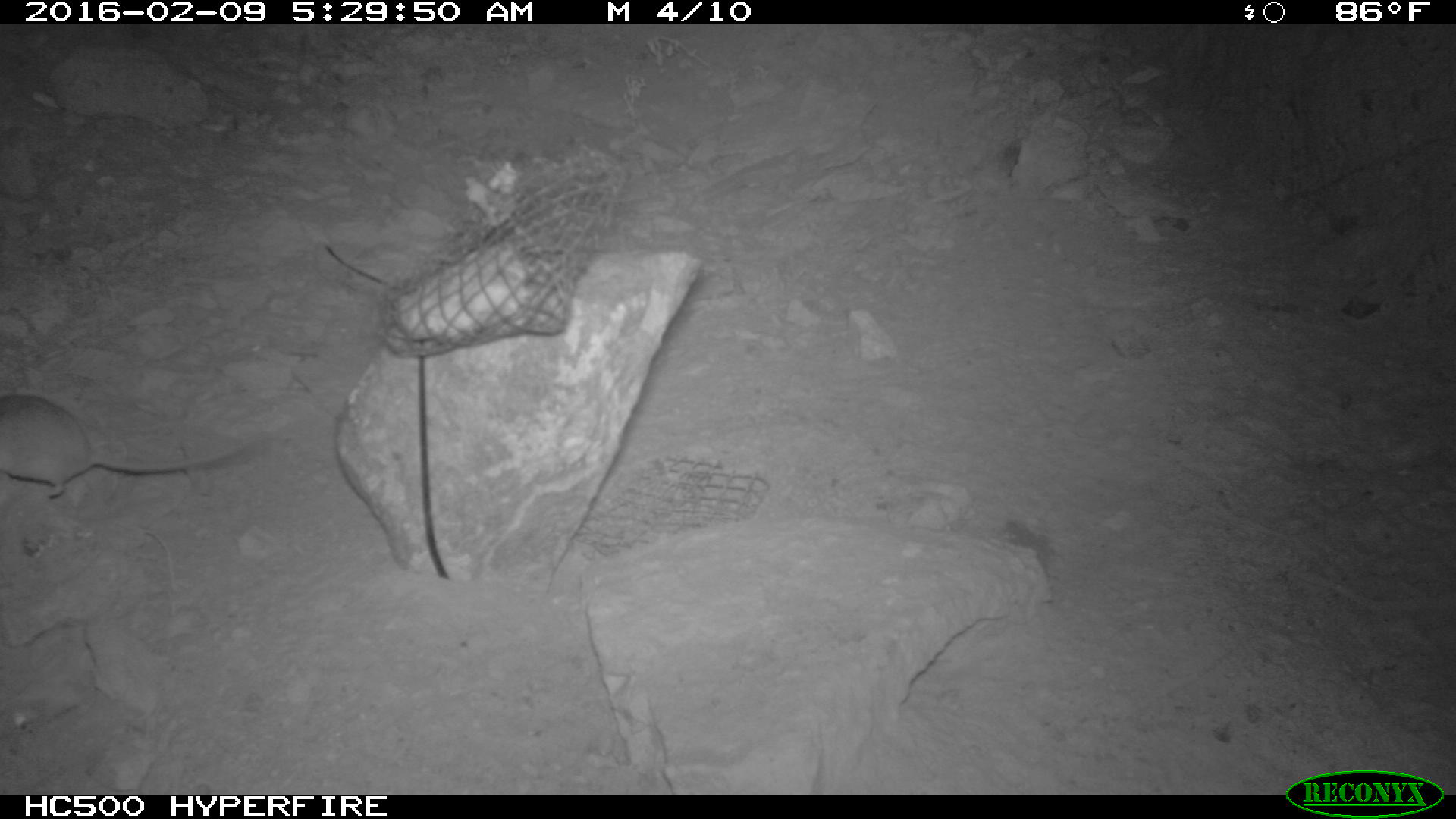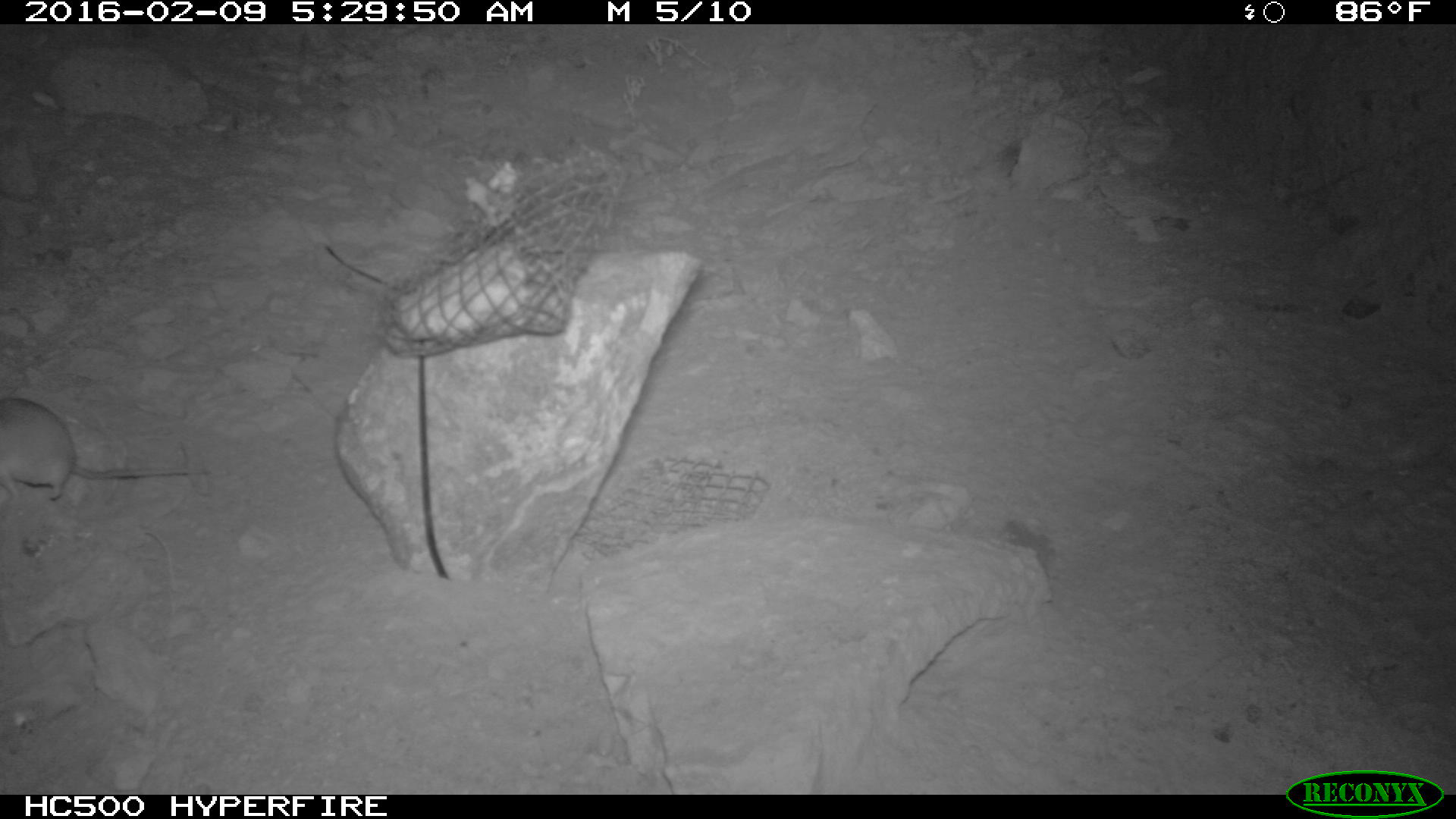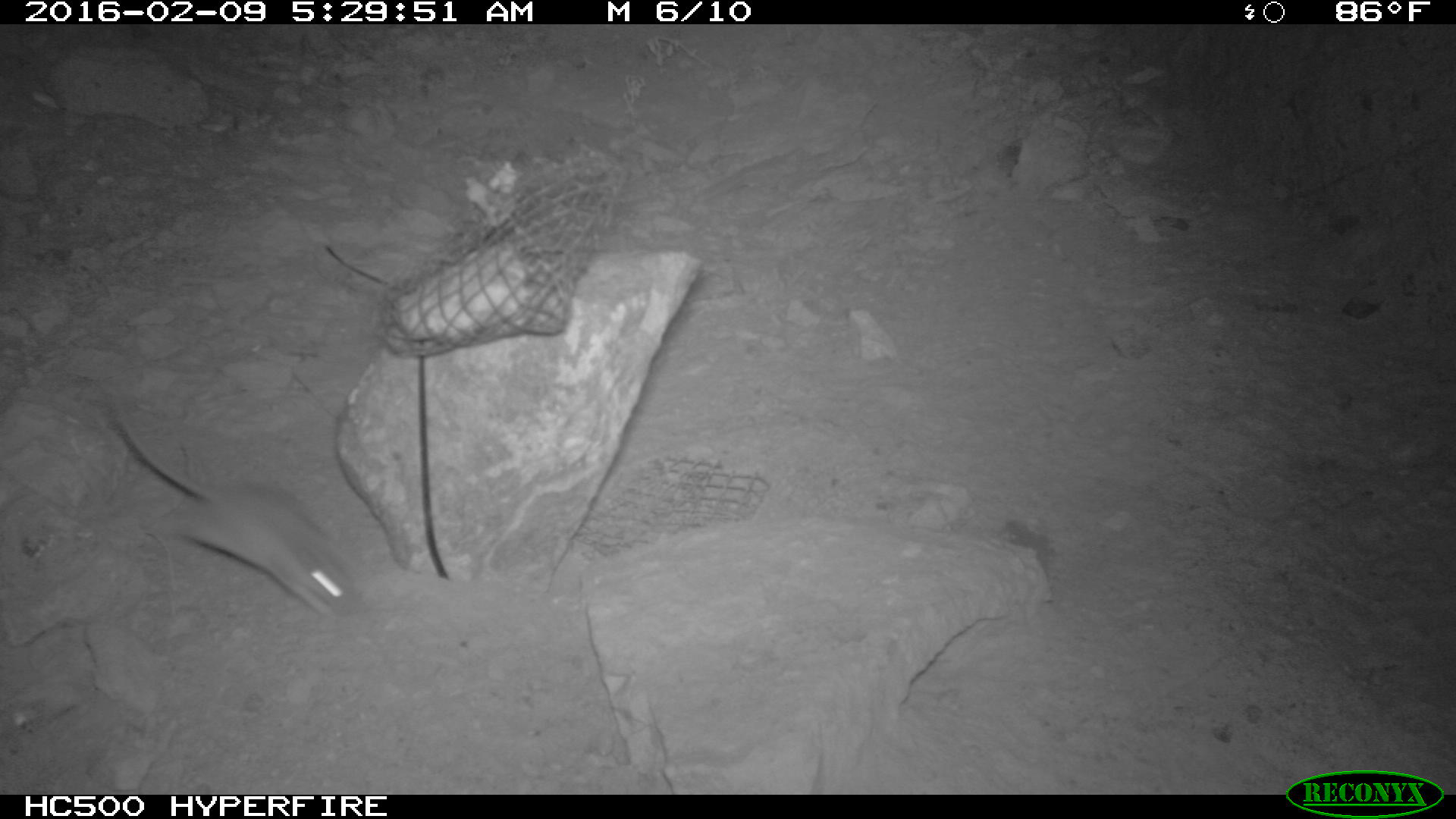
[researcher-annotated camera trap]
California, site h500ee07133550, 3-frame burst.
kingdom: Animalia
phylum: Chordata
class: Mammalia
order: Rodentia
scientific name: Rodentia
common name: rodent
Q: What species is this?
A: Rodent (Rodentia).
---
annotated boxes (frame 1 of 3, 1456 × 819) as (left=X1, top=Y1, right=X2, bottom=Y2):
rodent: (left=0, top=393, right=266, bottom=498)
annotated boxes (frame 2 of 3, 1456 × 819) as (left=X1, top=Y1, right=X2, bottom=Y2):
rodent: (left=0, top=400, right=210, bottom=501)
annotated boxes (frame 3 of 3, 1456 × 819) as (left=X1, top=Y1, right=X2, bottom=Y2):
rodent: (left=108, top=388, right=362, bottom=620)